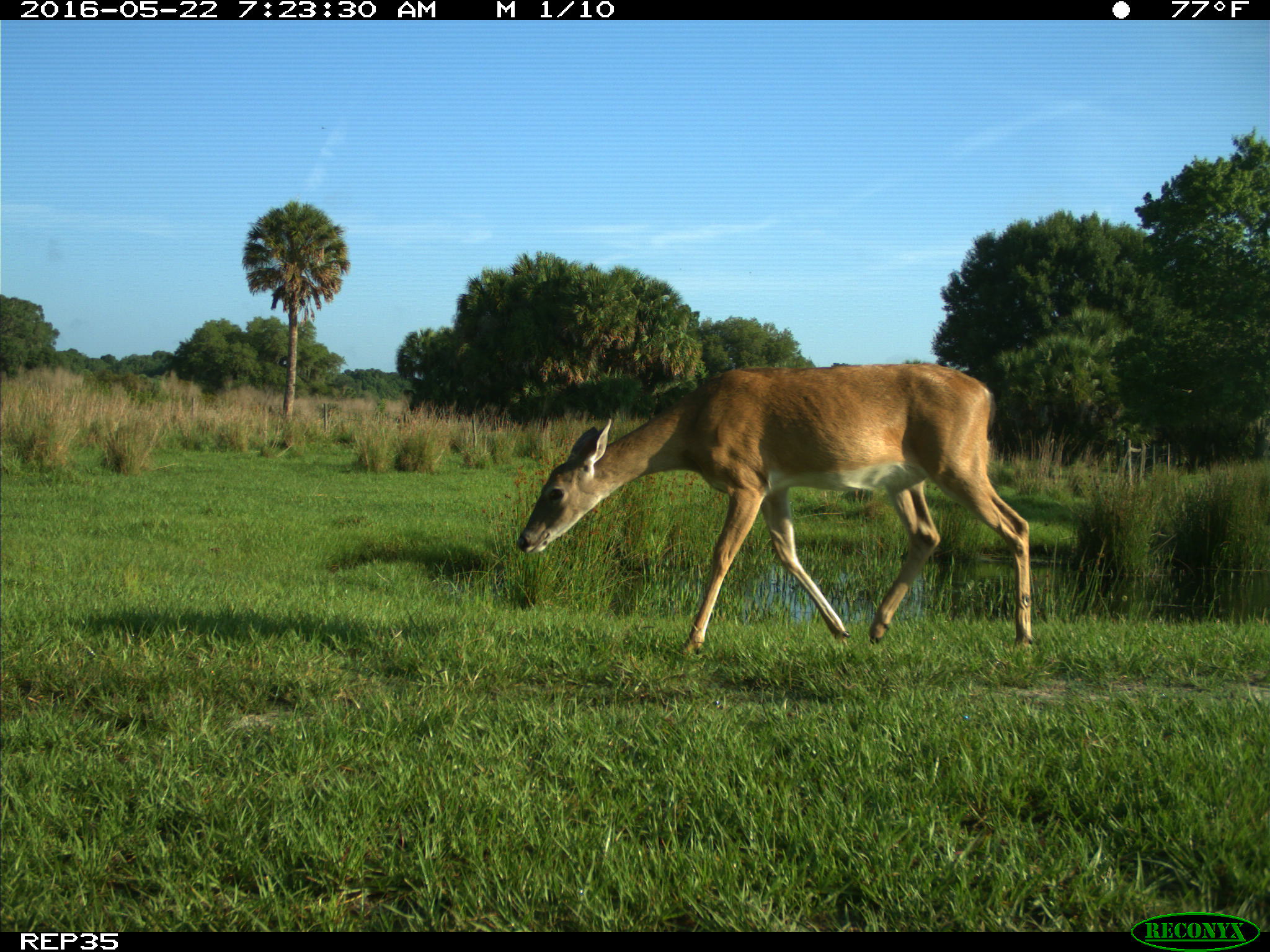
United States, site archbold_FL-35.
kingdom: Animalia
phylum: Chordata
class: Mammalia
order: Artiodactyla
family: Cervidae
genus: Odocoileus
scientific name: Odocoileus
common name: deer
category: unidentified deer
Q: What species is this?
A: Unidentified deer (deer) (Odocoileus).